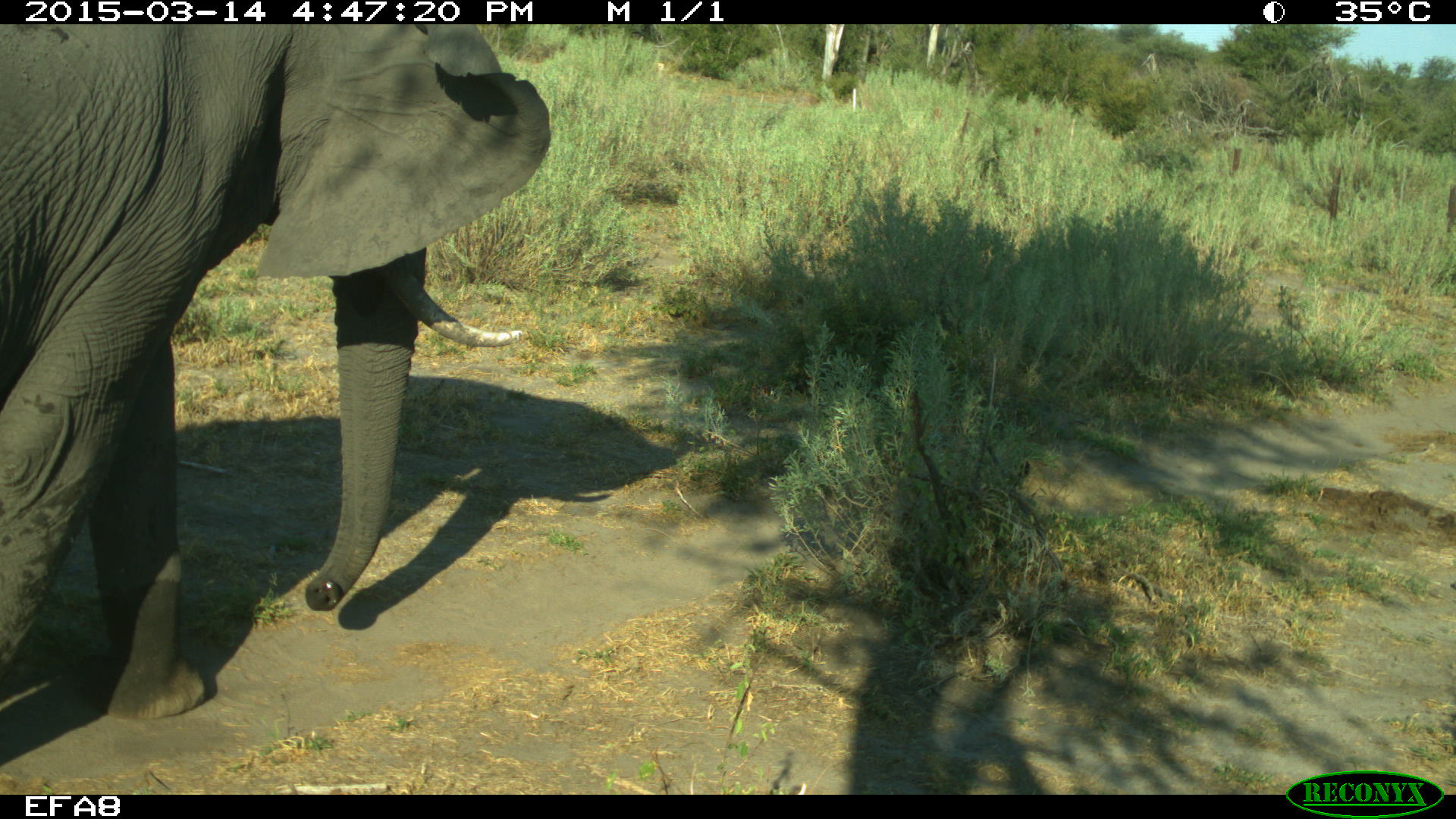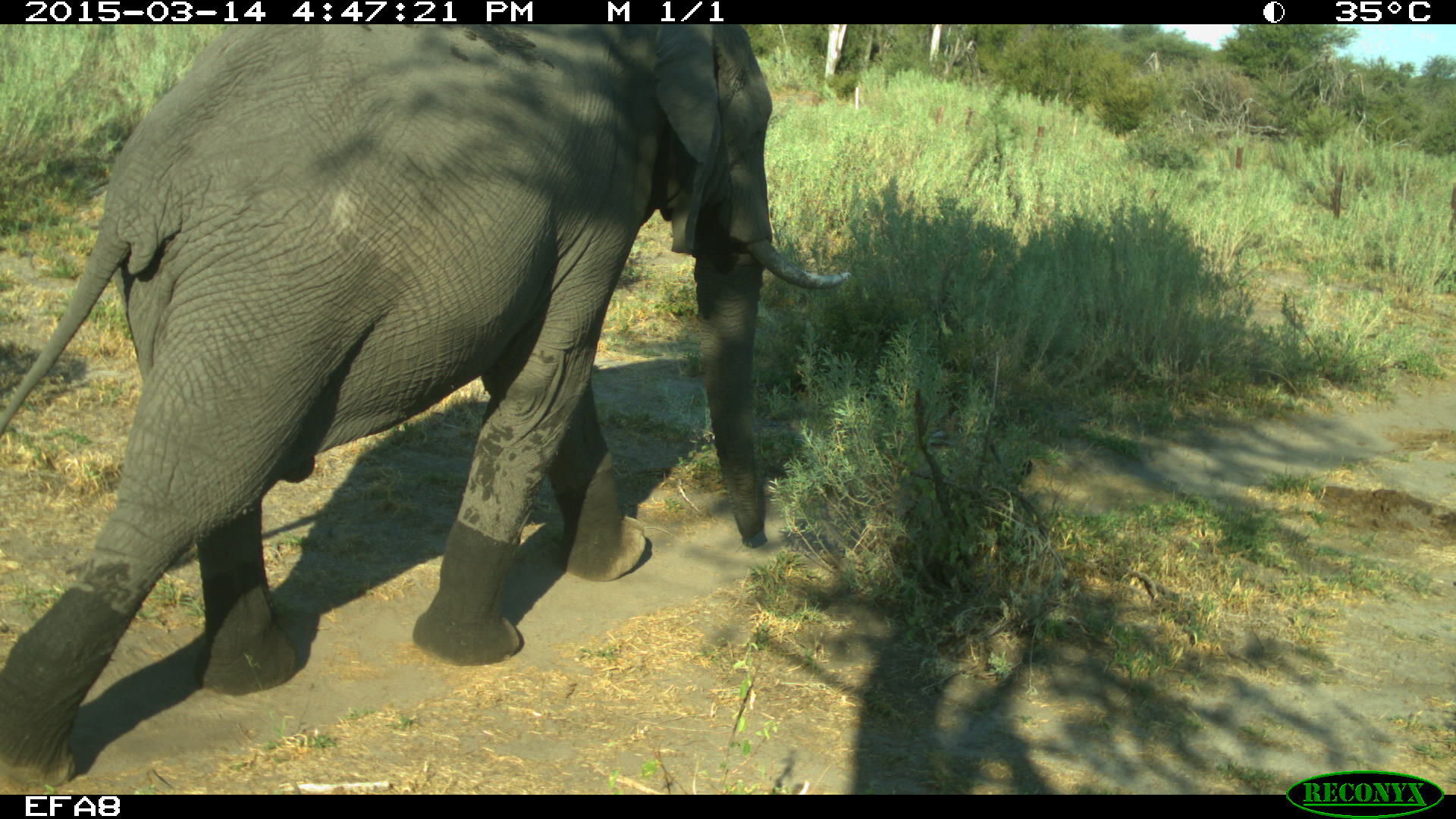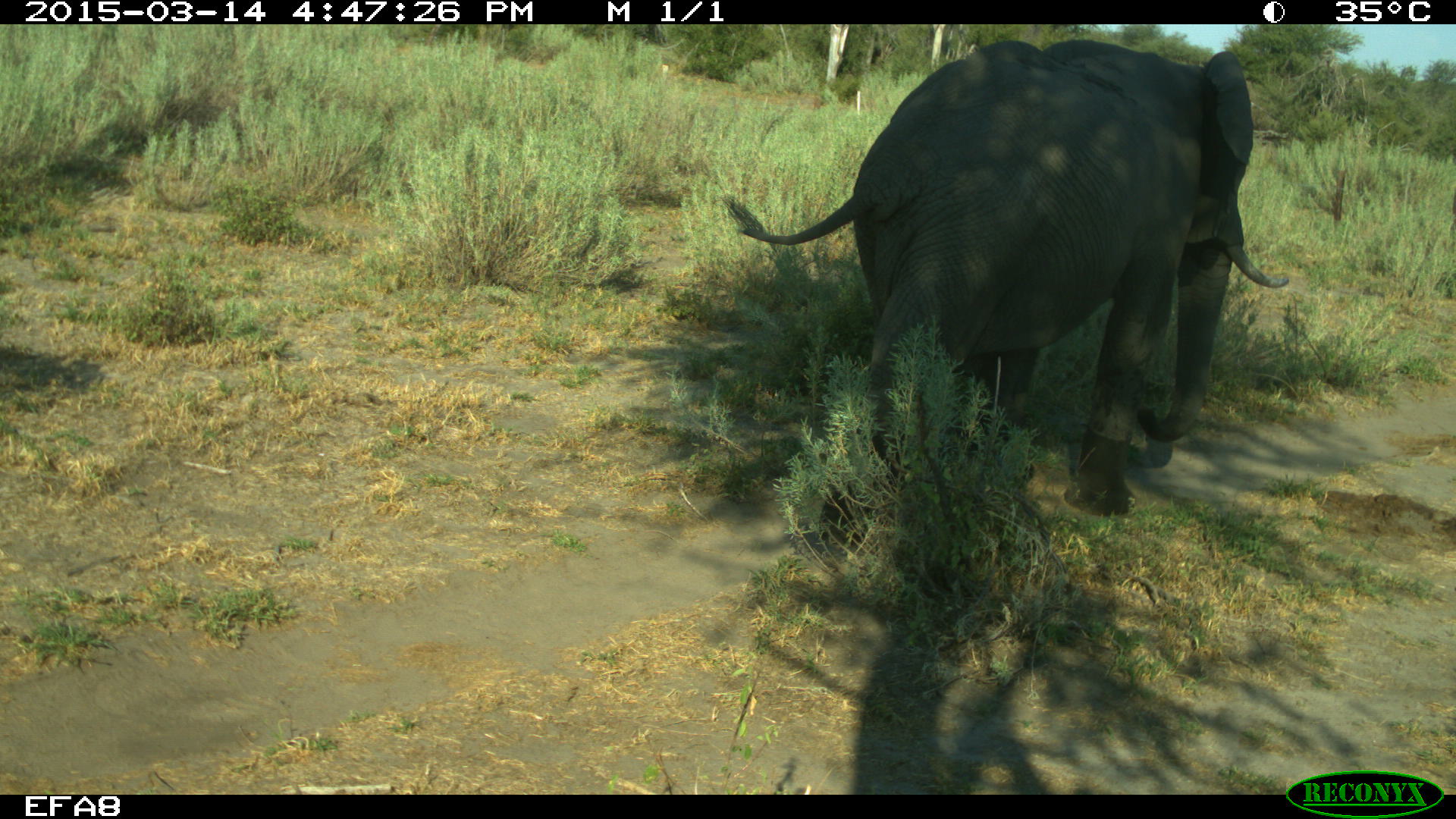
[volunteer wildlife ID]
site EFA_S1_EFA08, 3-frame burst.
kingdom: Animalia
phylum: Chordata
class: Mammalia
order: Proboscidea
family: Elephantidae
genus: Loxodonta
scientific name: Loxodonta africana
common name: african bush elephant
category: elephant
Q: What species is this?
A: Elephant (african bush elephant) (Loxodonta africana).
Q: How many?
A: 1.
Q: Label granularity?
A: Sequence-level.